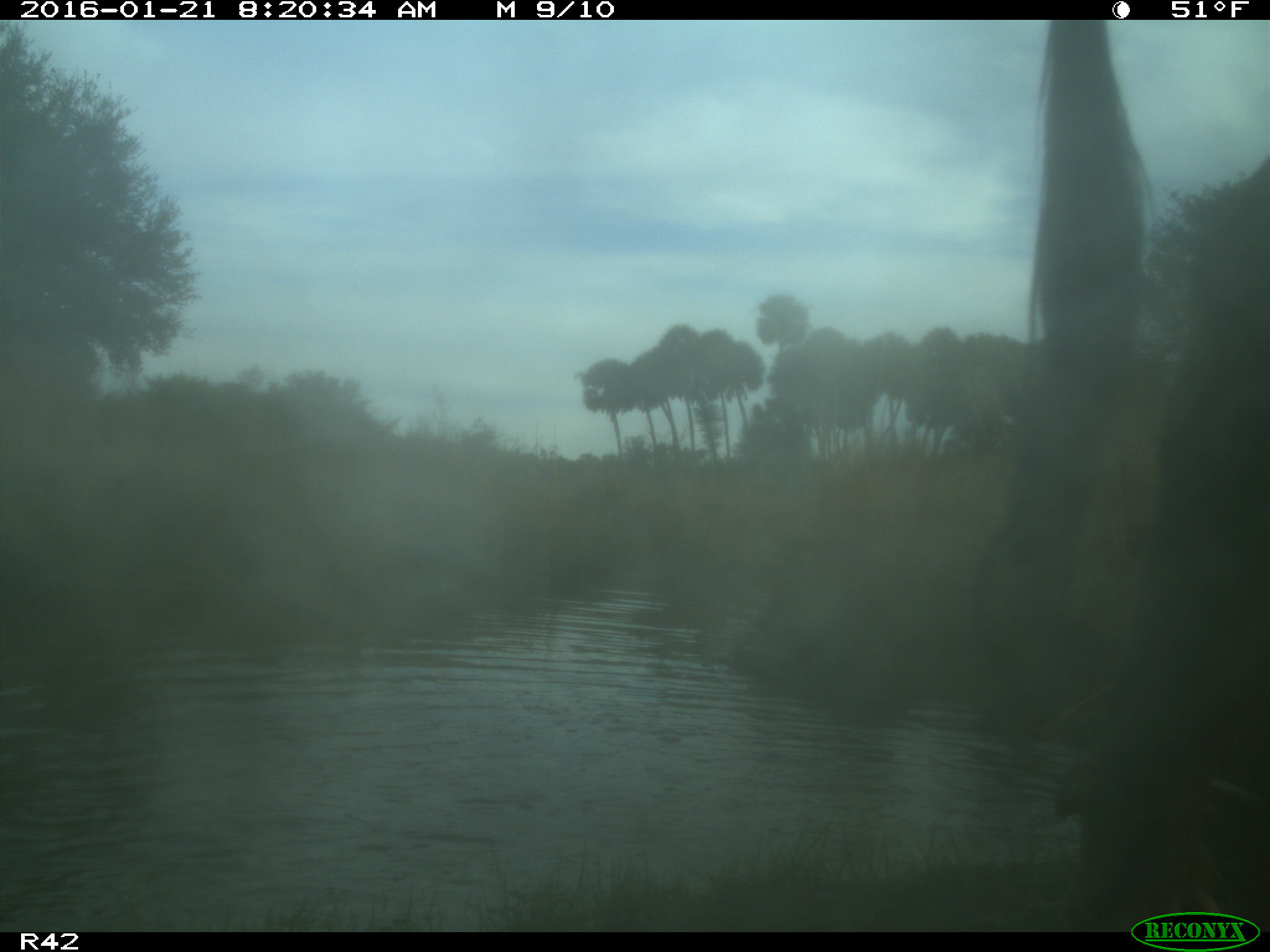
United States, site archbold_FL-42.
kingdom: Animalia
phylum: Chordata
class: Mammalia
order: Artiodactyla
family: Bovidae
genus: Bos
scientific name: Bos taurus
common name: domestic cow